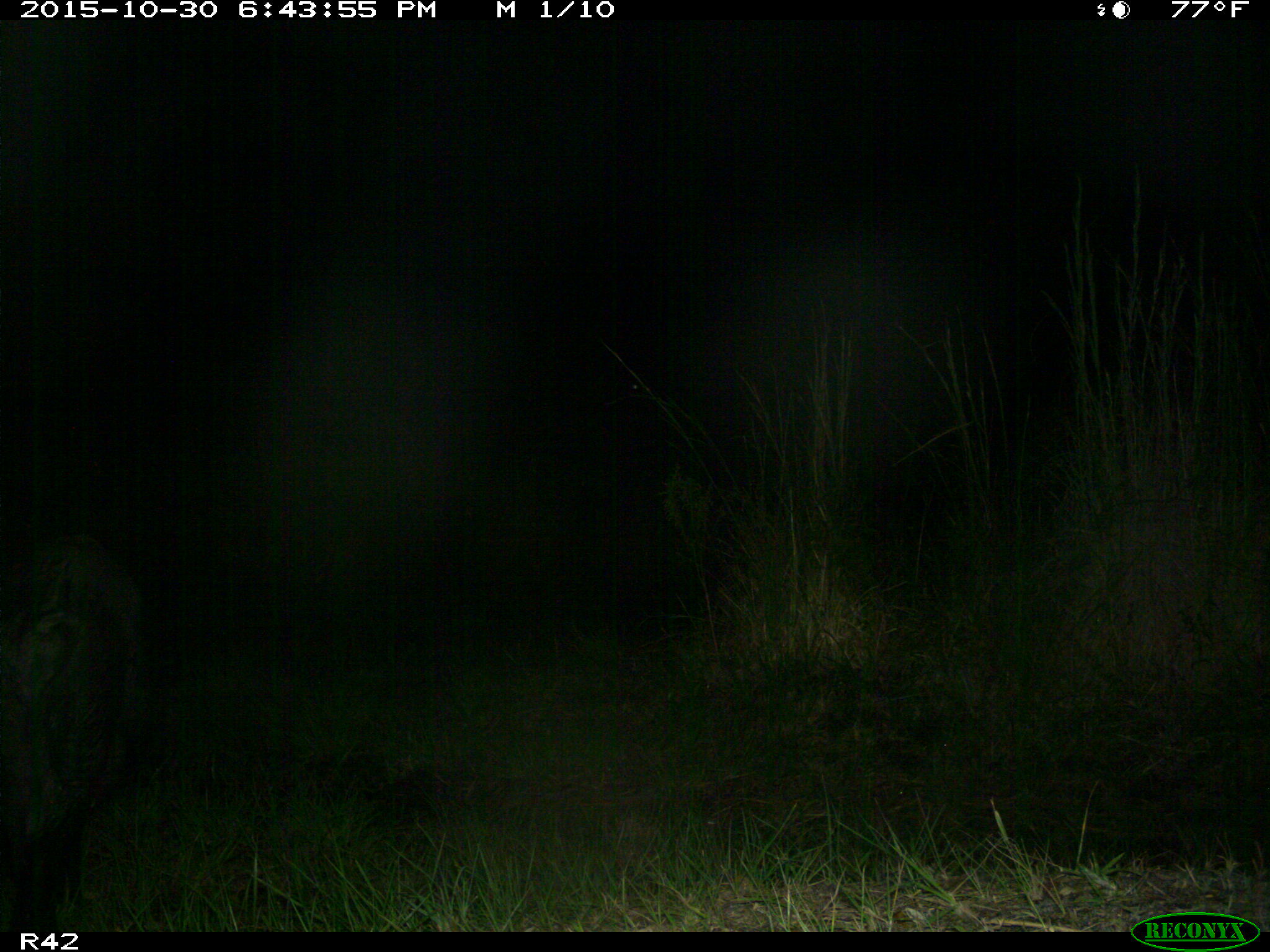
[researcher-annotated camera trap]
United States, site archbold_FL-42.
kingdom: Animalia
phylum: Chordata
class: Mammalia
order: Artiodactyla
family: Suidae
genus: Sus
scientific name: Sus scrofa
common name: wild boar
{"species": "Sus scrofa (wild boar)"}